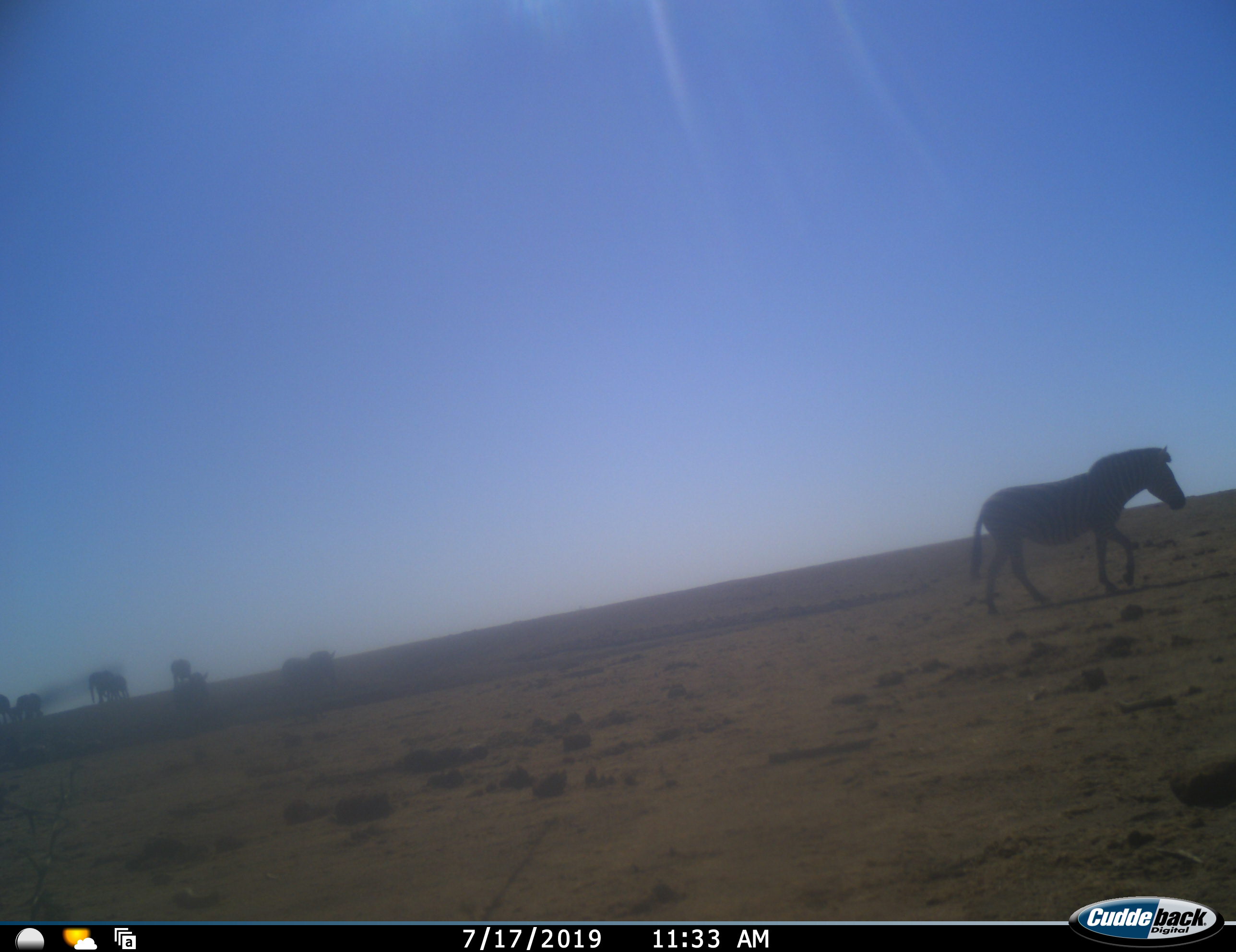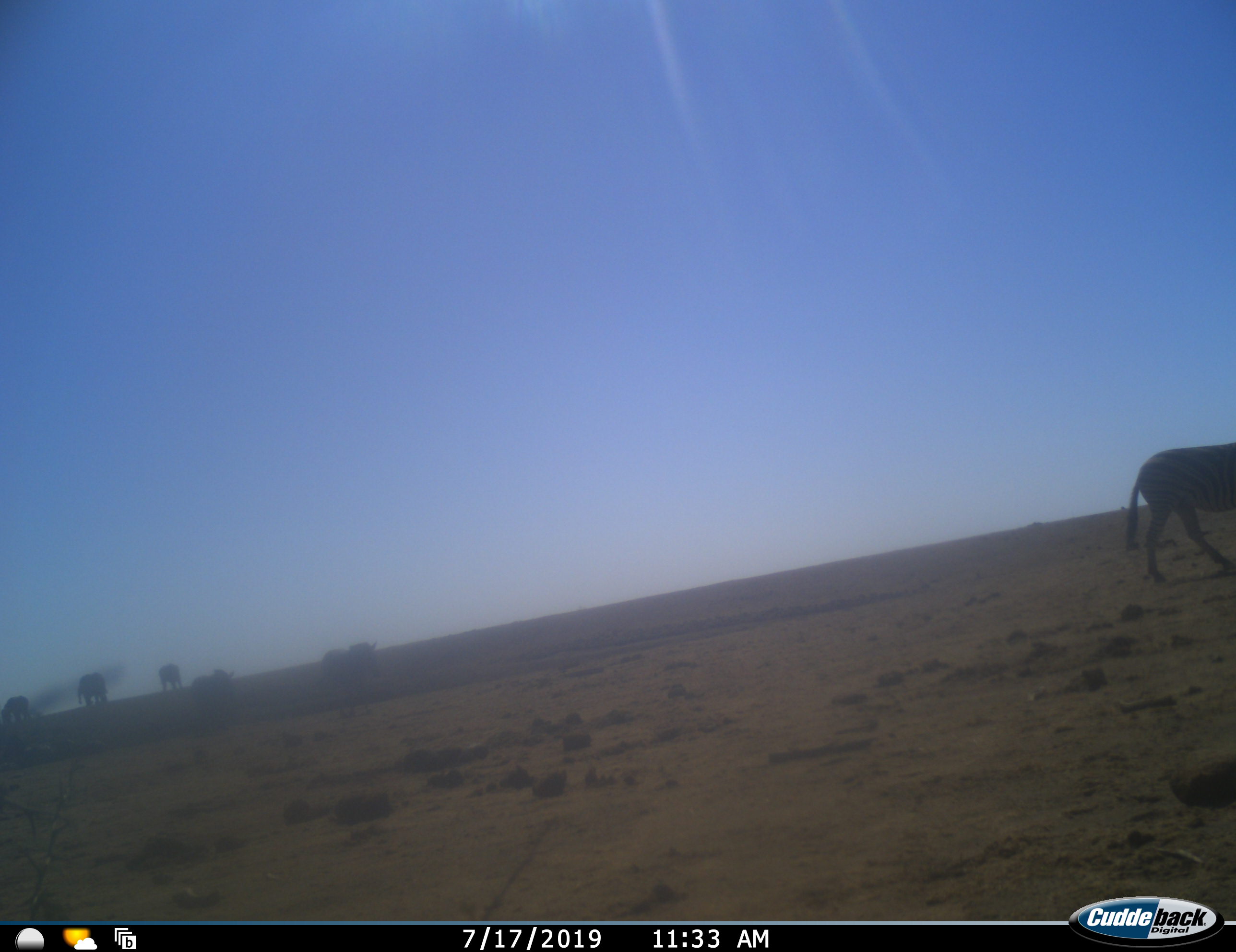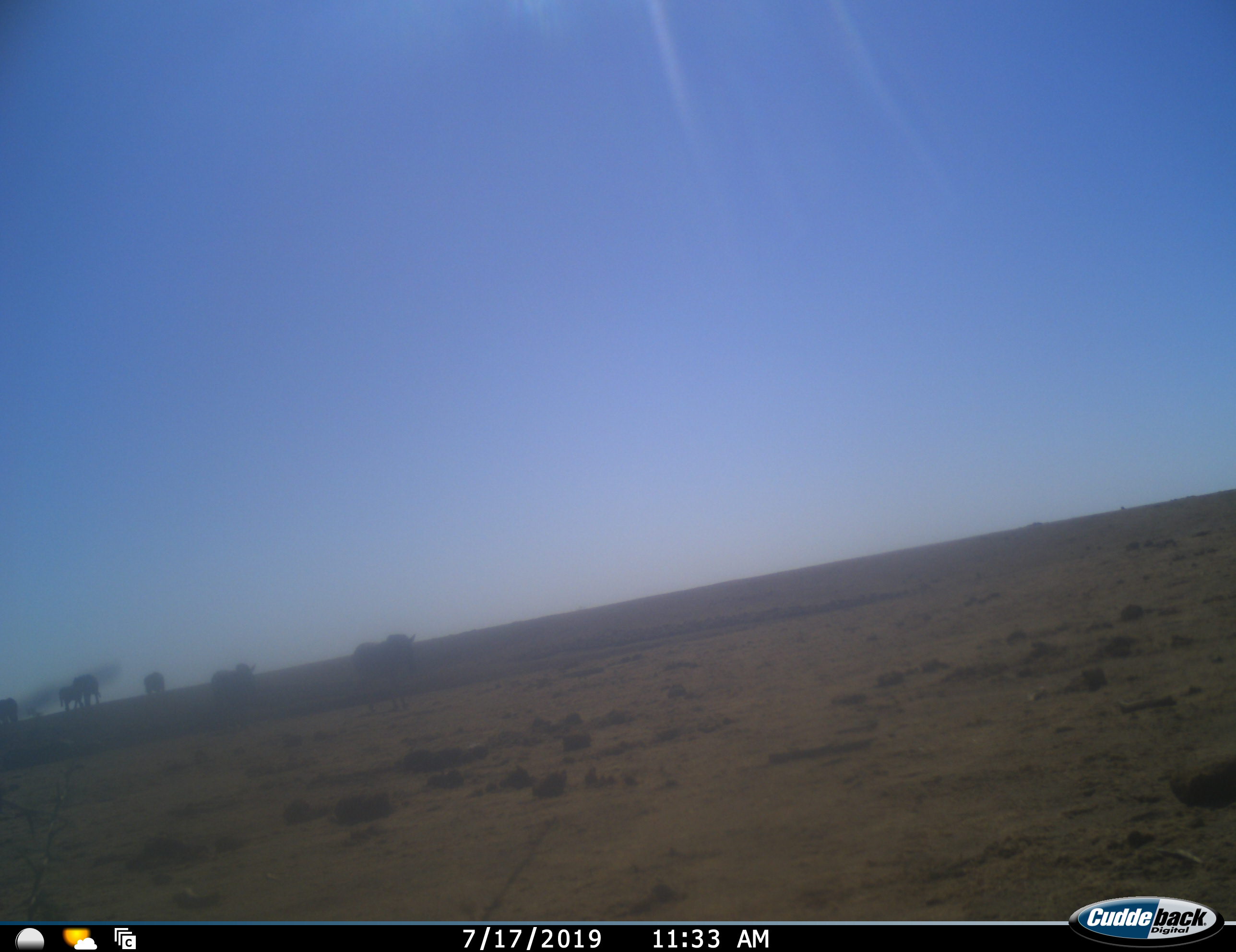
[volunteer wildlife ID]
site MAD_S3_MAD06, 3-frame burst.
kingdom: Animalia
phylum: Chordata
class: Mammalia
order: Proboscidea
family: Elephantidae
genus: Loxodonta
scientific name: Loxodonta africana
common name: african bush elephant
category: elephant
Elephant (african bush elephant) (Loxodonta africana), count 4. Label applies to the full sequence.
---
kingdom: Animalia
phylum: Chordata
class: Mammalia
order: Perissodactyla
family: Equidae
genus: Equus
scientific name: Equus quagga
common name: plains zebra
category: zebraplains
Zebraplains (plains zebra) (Equus quagga), count 3. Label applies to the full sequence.